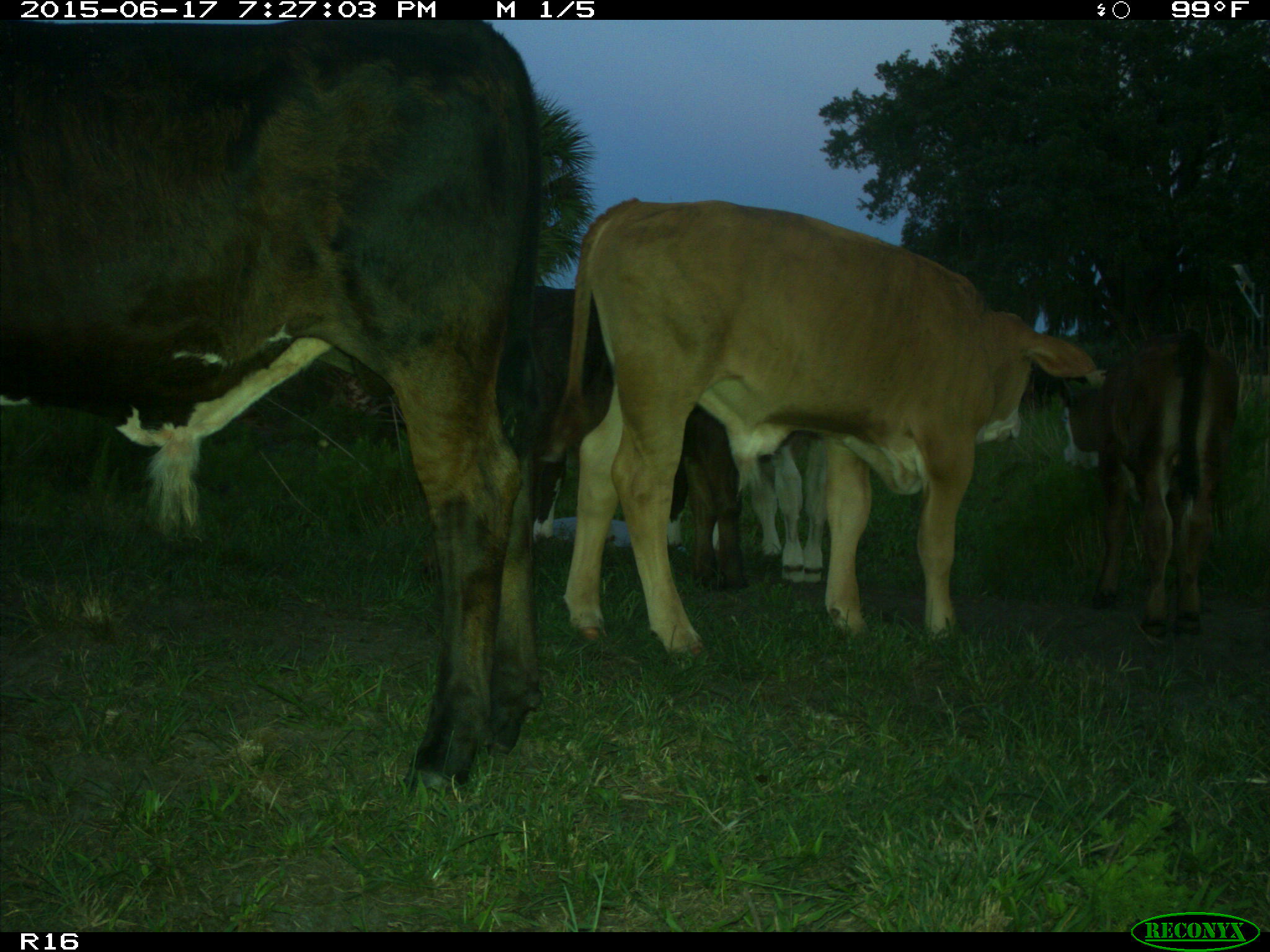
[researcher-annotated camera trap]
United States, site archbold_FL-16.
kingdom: Animalia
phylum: Chordata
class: Mammalia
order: Artiodactyla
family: Bovidae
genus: Bos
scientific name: Bos taurus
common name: domestic cow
Bos taurus (domestic cow).